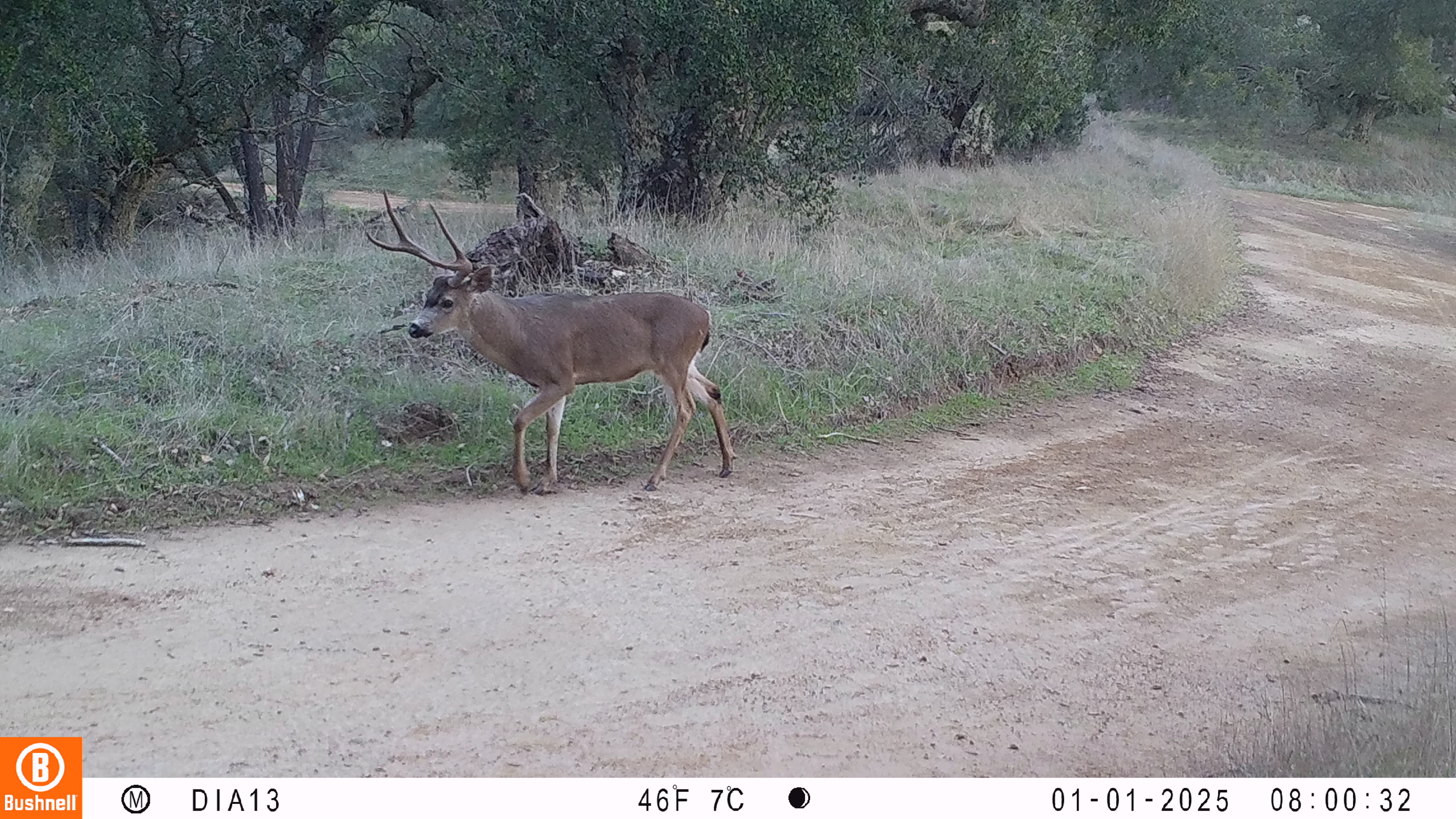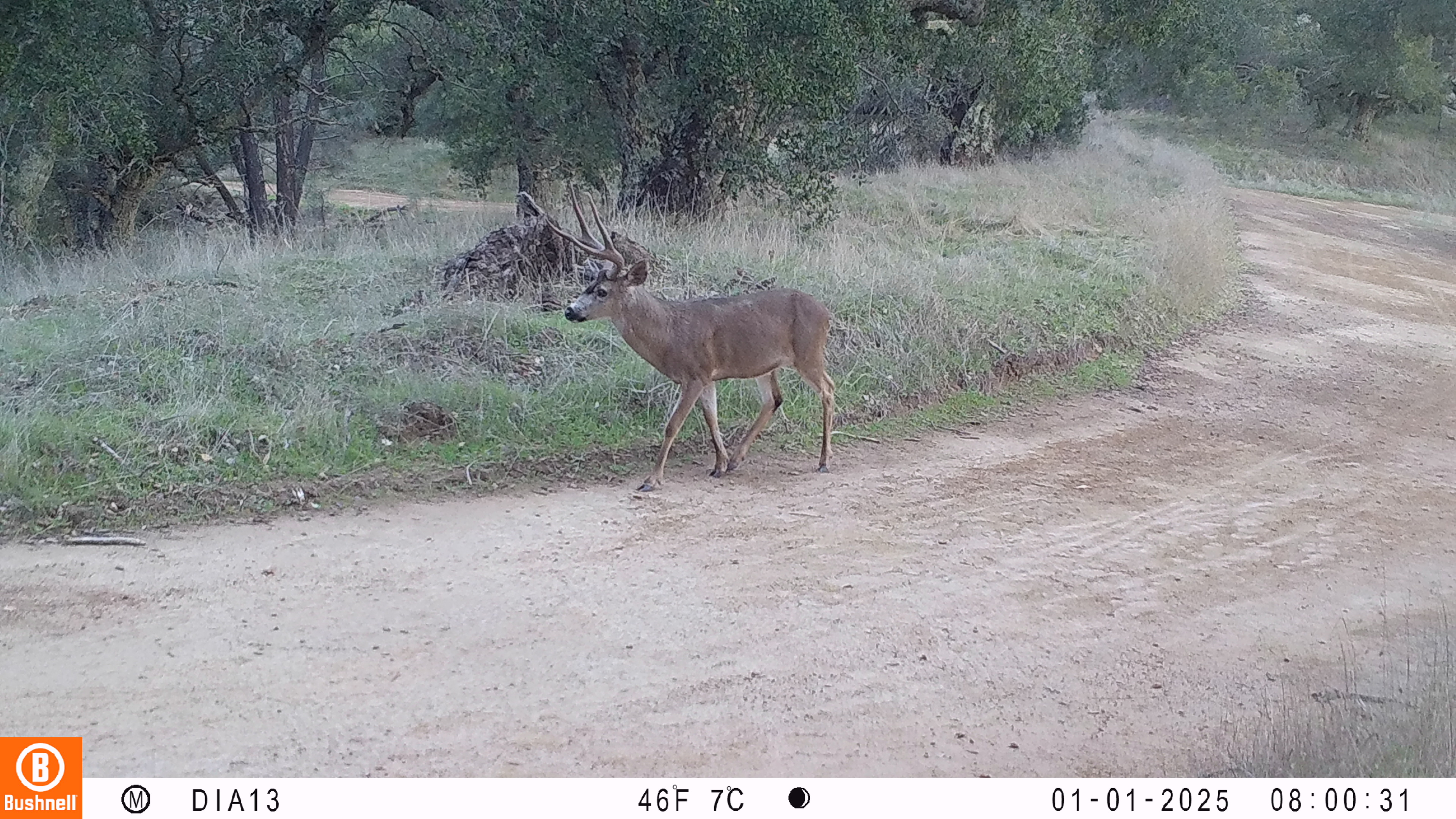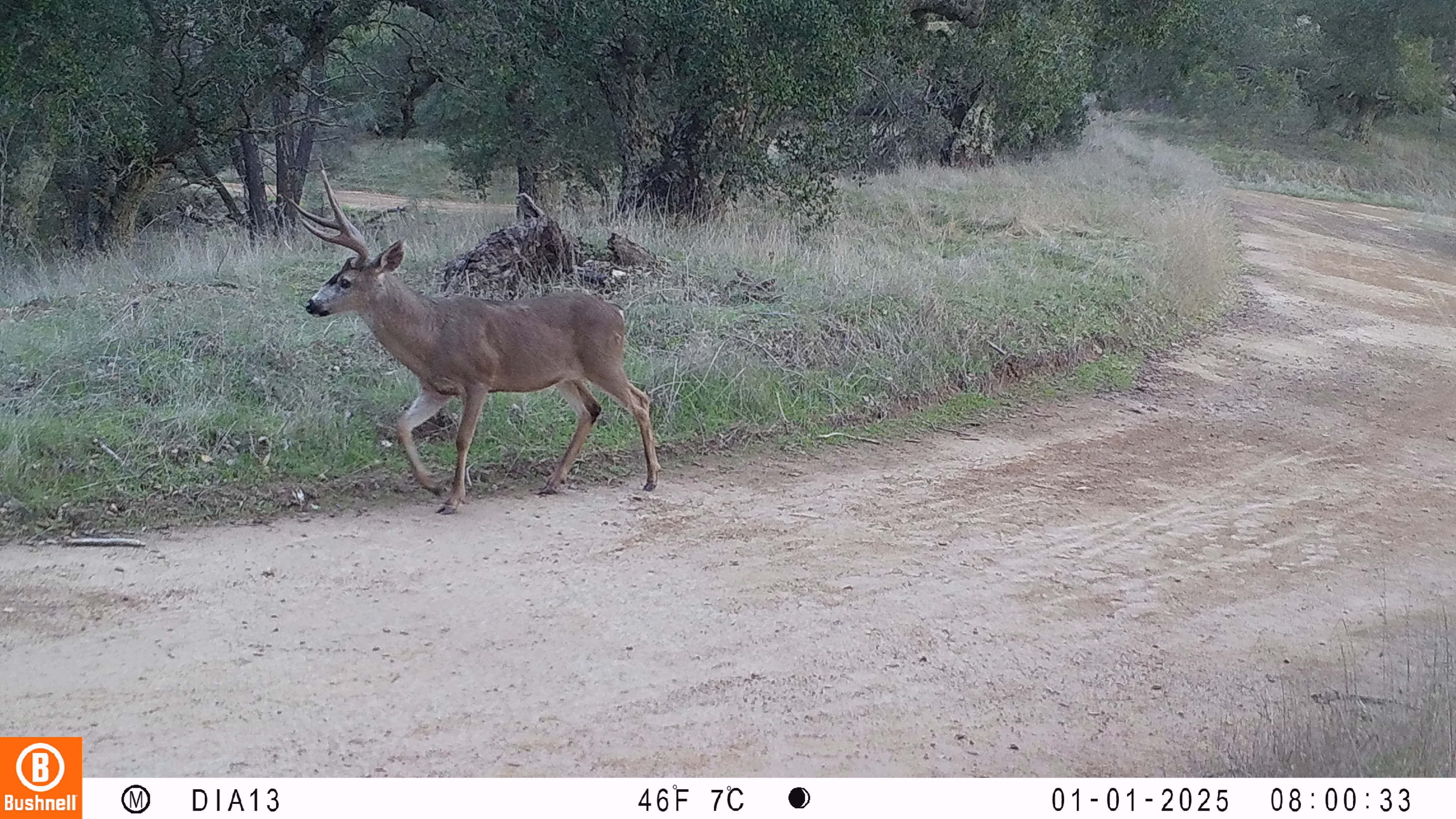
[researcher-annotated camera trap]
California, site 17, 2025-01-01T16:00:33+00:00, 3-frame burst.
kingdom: Animalia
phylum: Chordata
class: Mammalia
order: Artiodactyla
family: Cervidae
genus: Odocoileus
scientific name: Odocoileus hemionus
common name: mule deer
Mule deer (Odocoileus hemionus).